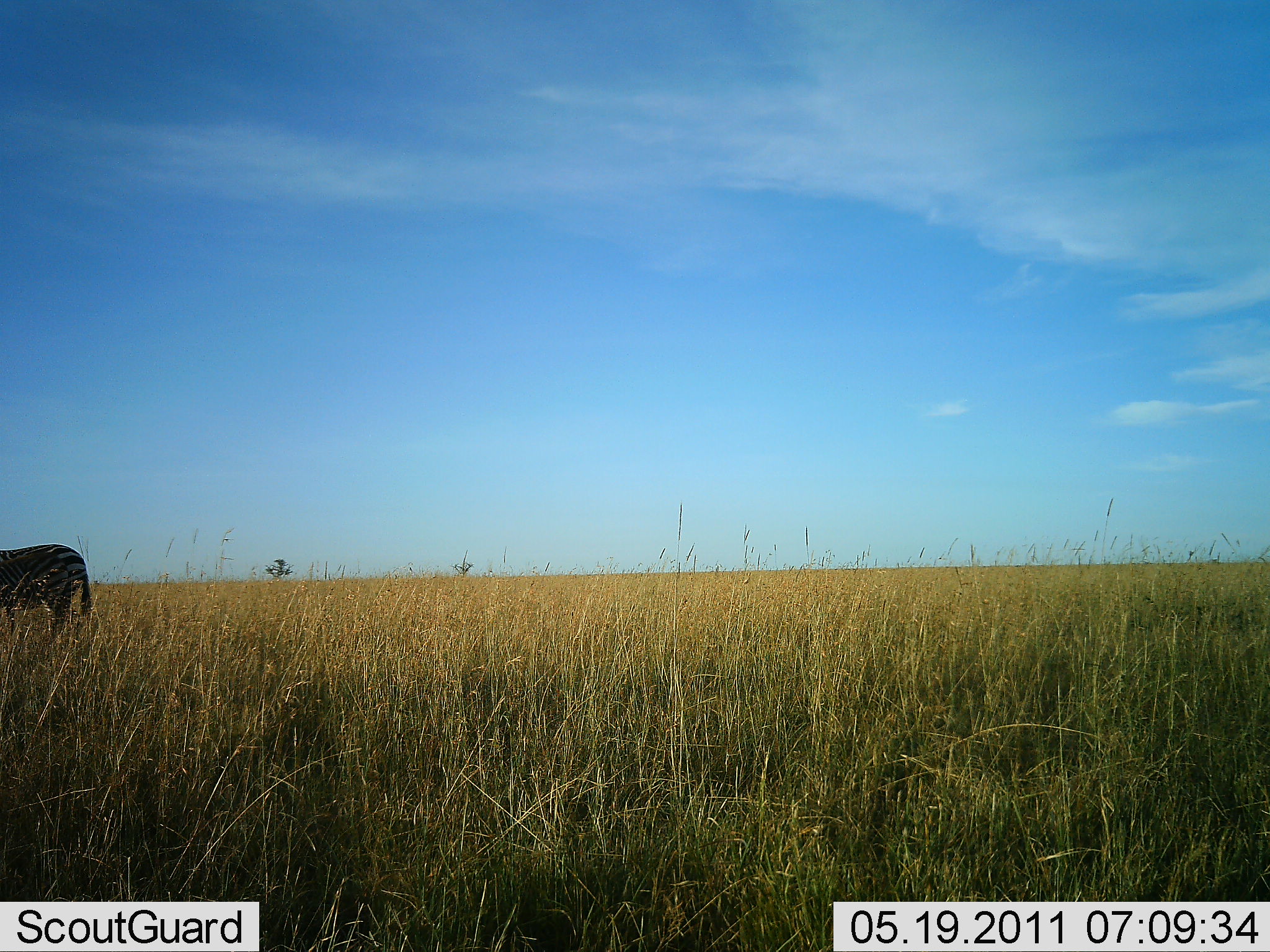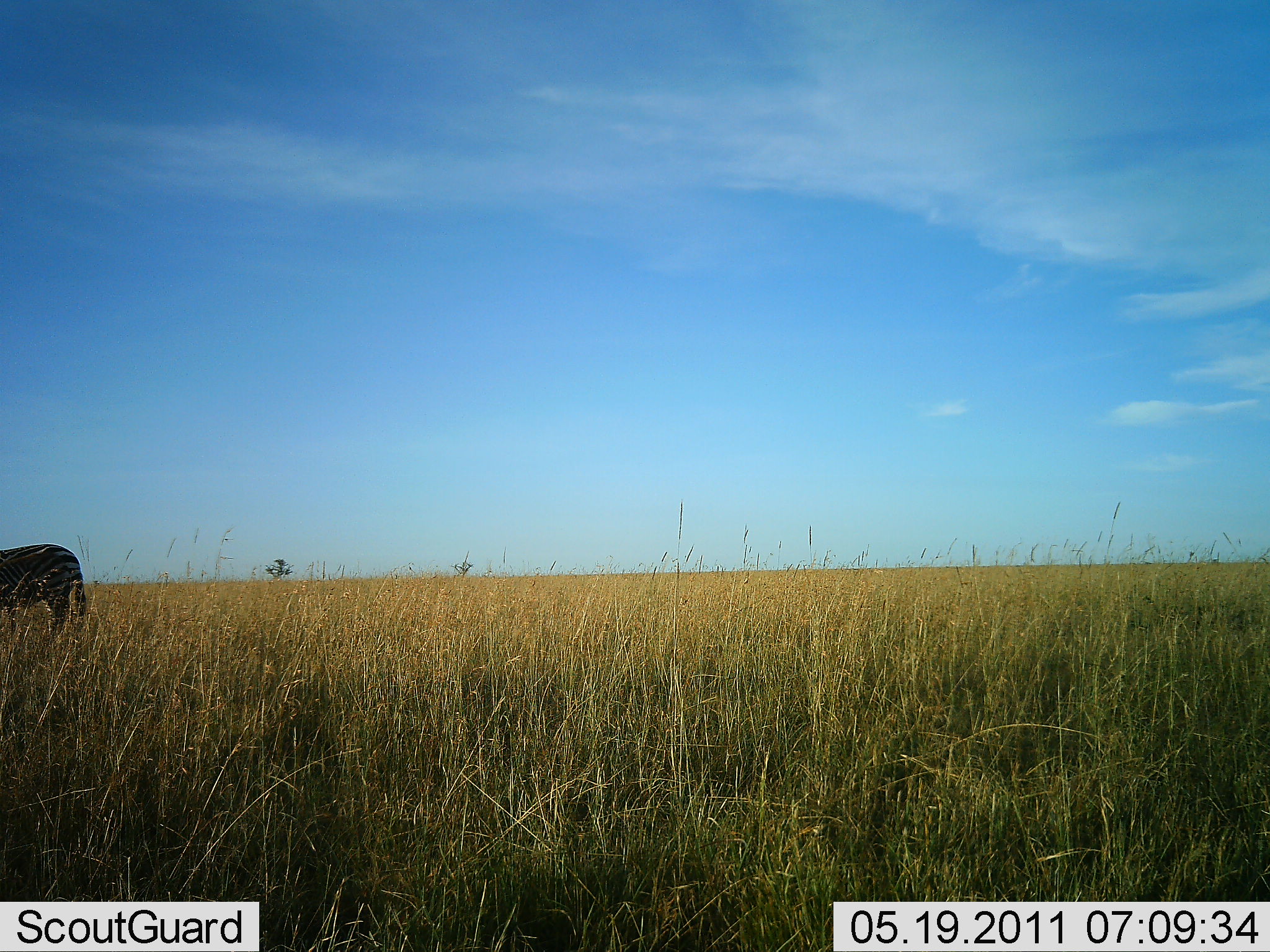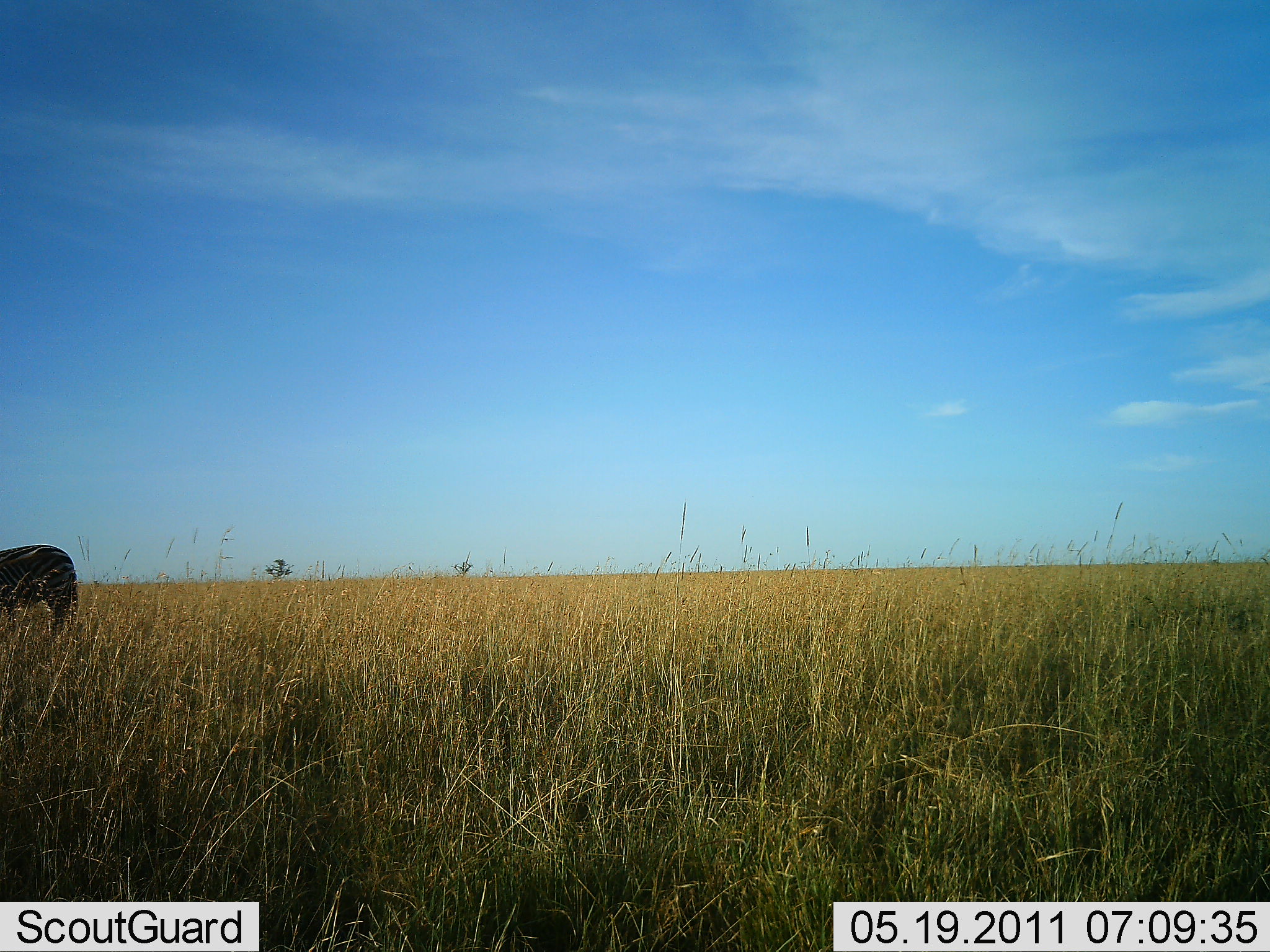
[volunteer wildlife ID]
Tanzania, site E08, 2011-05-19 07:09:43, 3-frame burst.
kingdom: Animalia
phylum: Chordata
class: Mammalia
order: Perissodactyla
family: Equidae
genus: Equus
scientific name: Equus quagga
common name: plains zebra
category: zebra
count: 1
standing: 100%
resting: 0%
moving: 10%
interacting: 0%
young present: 0%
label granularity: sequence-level